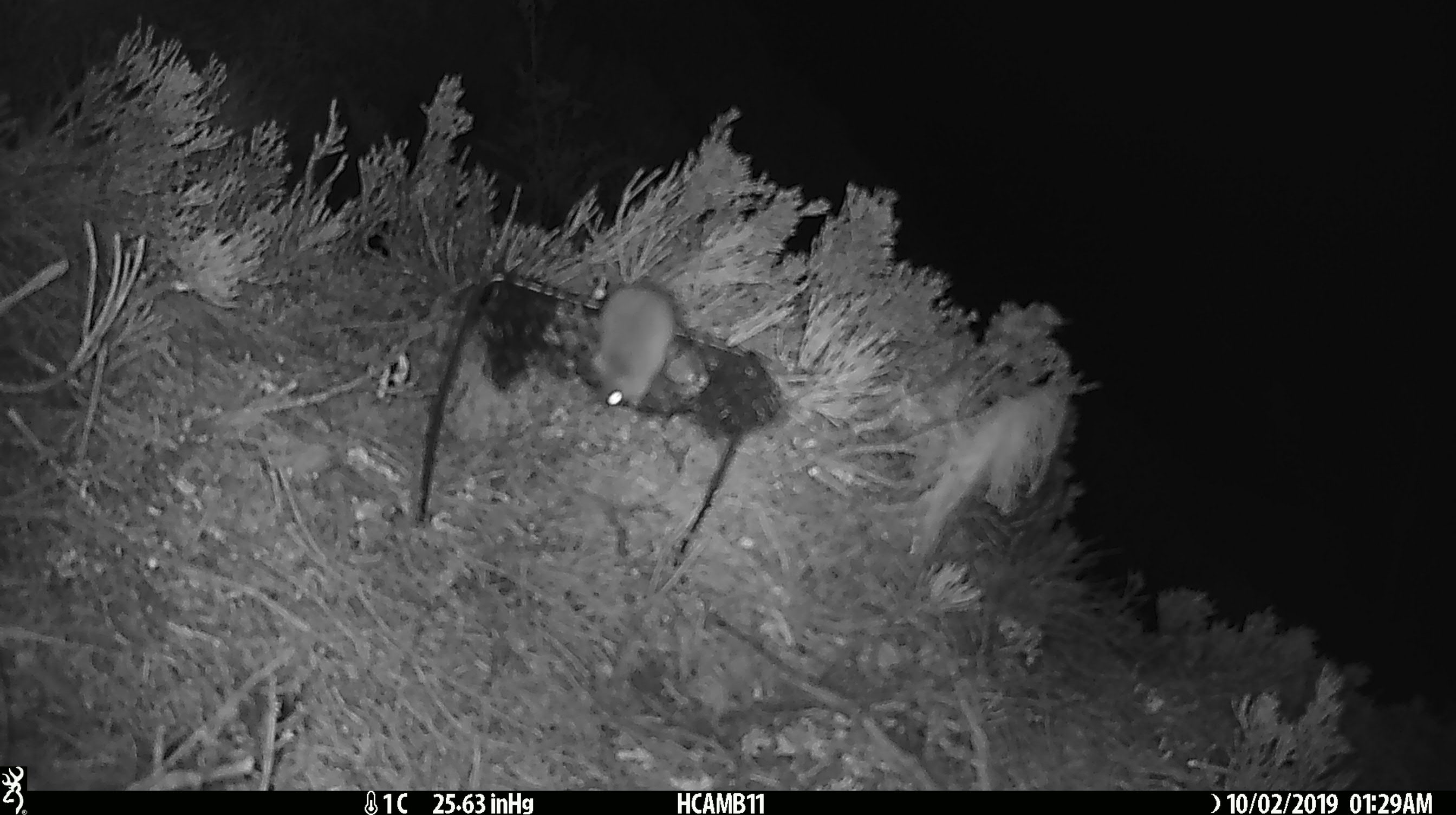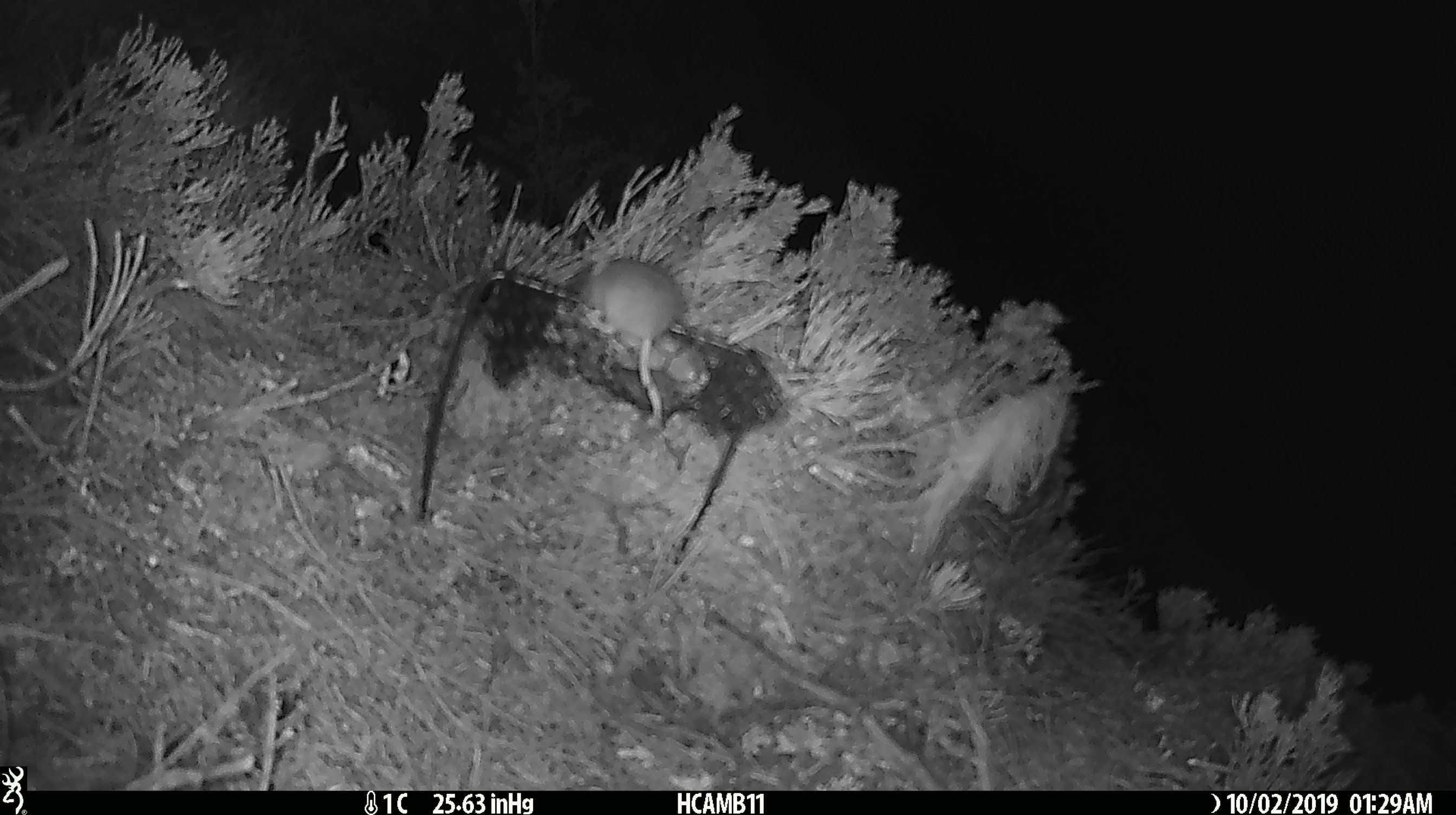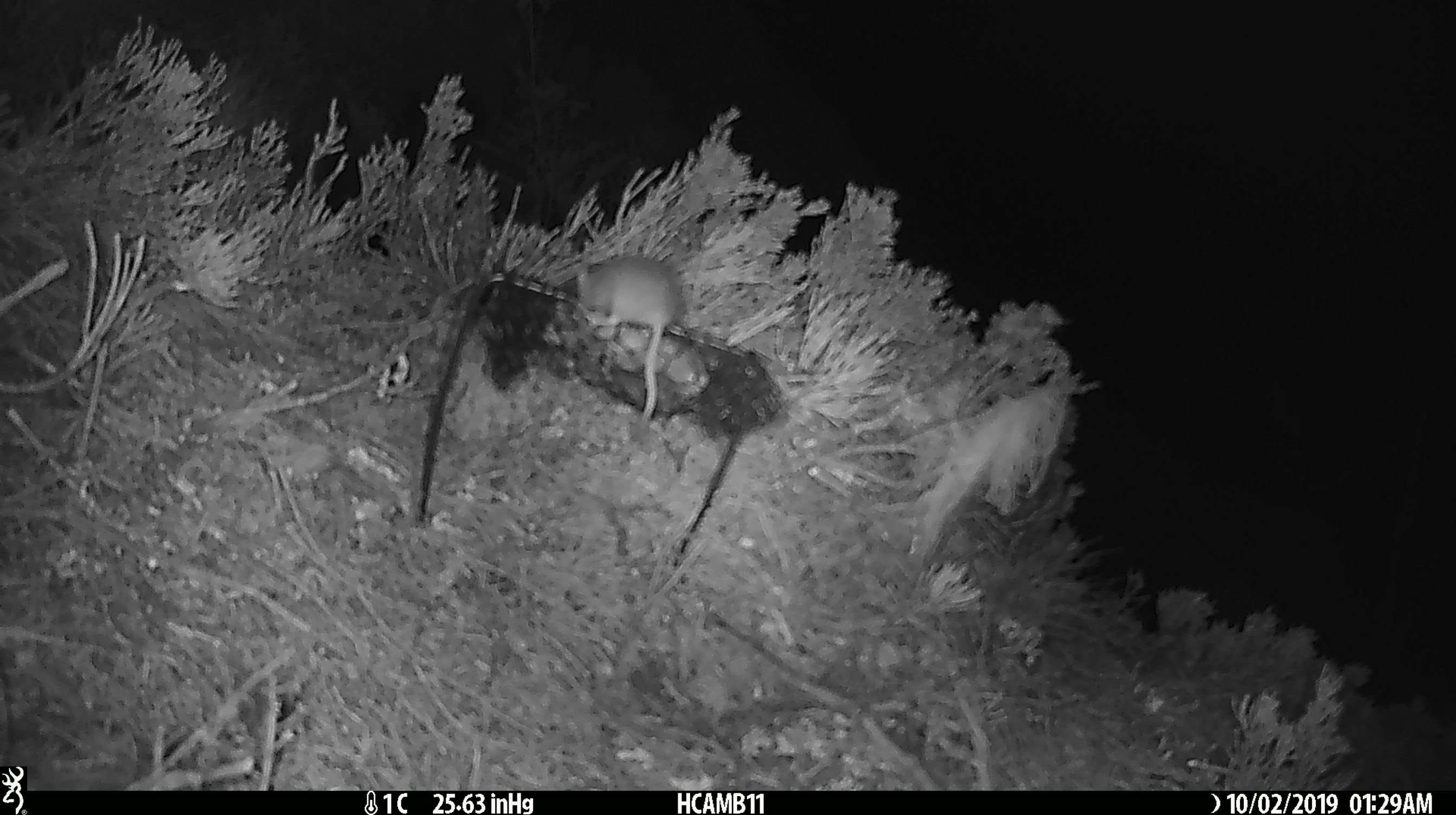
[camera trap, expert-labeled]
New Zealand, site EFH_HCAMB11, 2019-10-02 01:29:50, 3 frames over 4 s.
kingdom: Animalia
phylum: Chordata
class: Mammalia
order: Rodentia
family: Muridae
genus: Mus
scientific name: Mus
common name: mouse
Mouse (Mus).